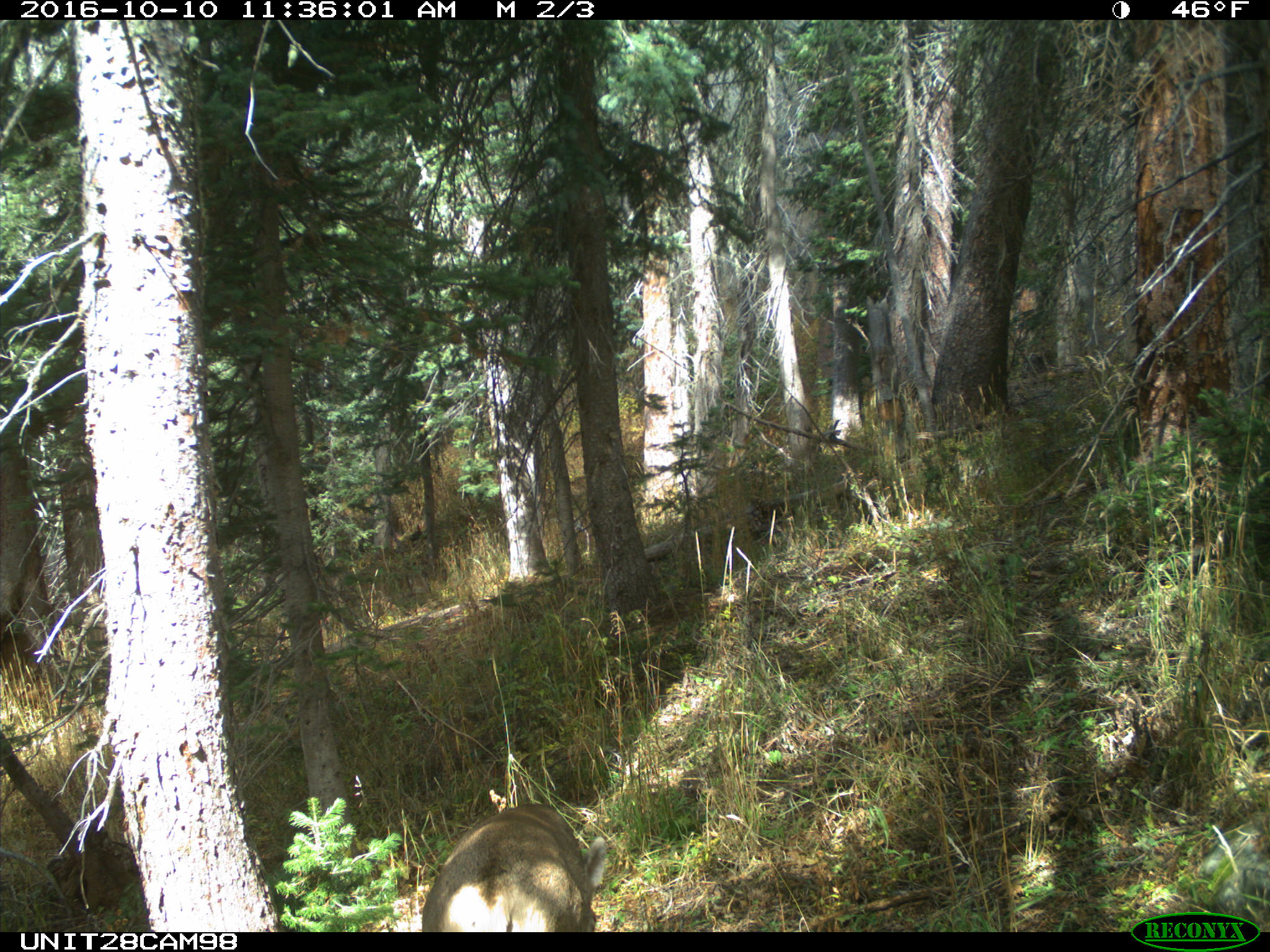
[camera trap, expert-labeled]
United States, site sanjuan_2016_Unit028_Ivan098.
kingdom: Animalia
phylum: Chordata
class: Mammalia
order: Artiodactyla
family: Cervidae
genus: Odocoileus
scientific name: Odocoileus hemionus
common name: mule deer